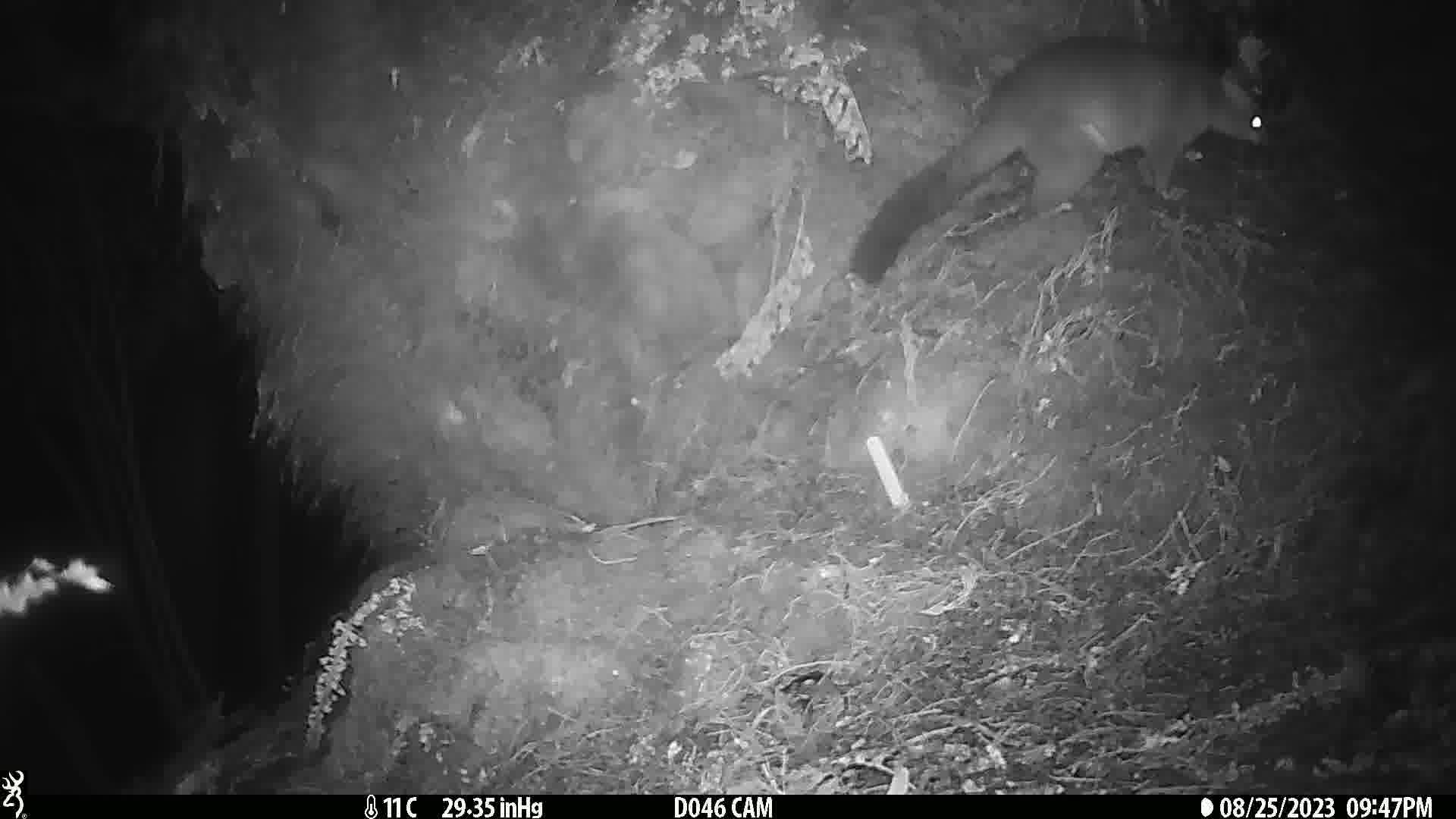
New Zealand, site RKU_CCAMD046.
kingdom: Animalia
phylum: Chordata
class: Mammalia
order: Diprotodontia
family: Phalangeridae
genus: Trichosurus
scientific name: Trichosurus vulpecula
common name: common brushtail possum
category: possum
Possum (common brushtail possum) (Trichosurus vulpecula).